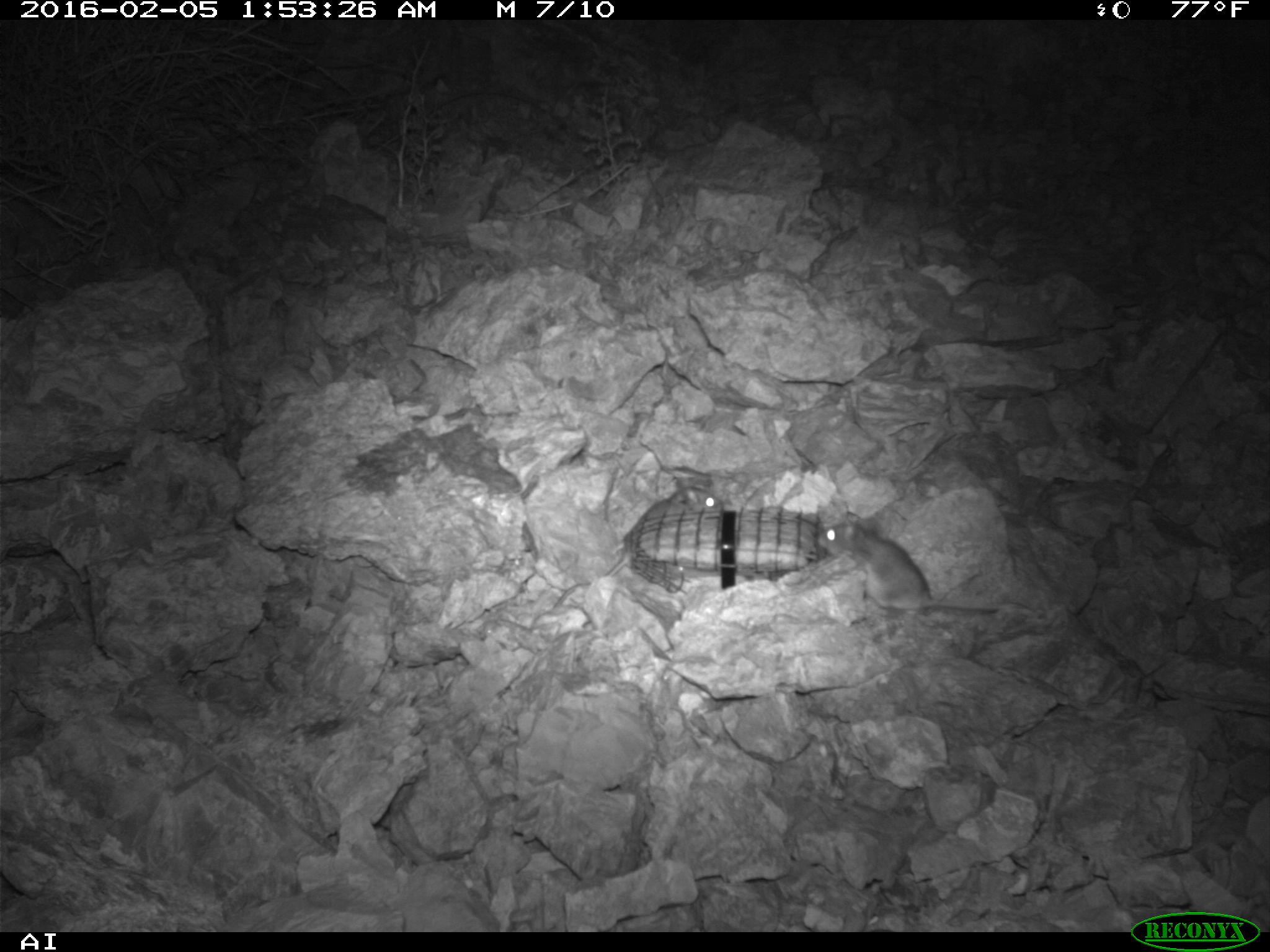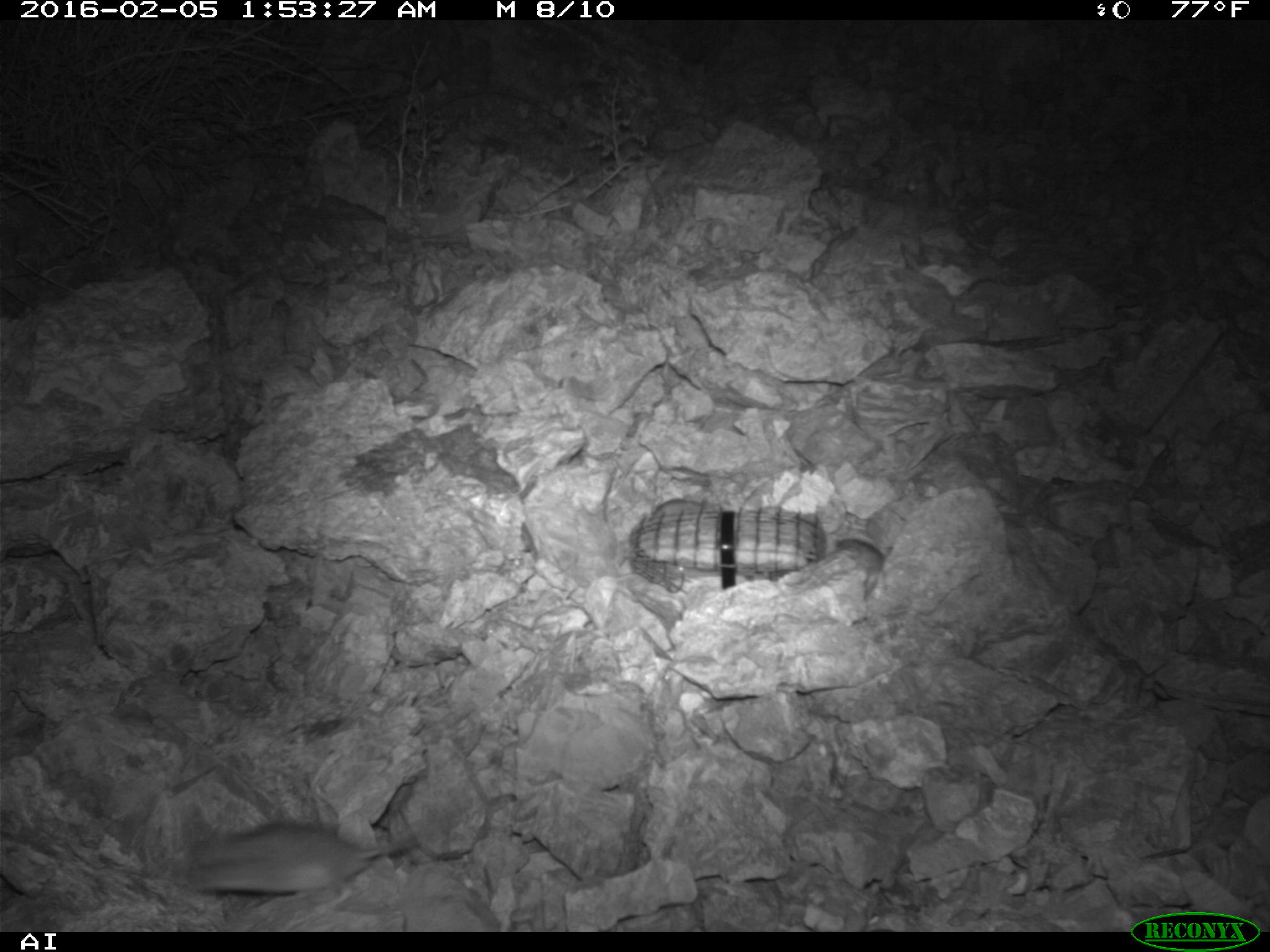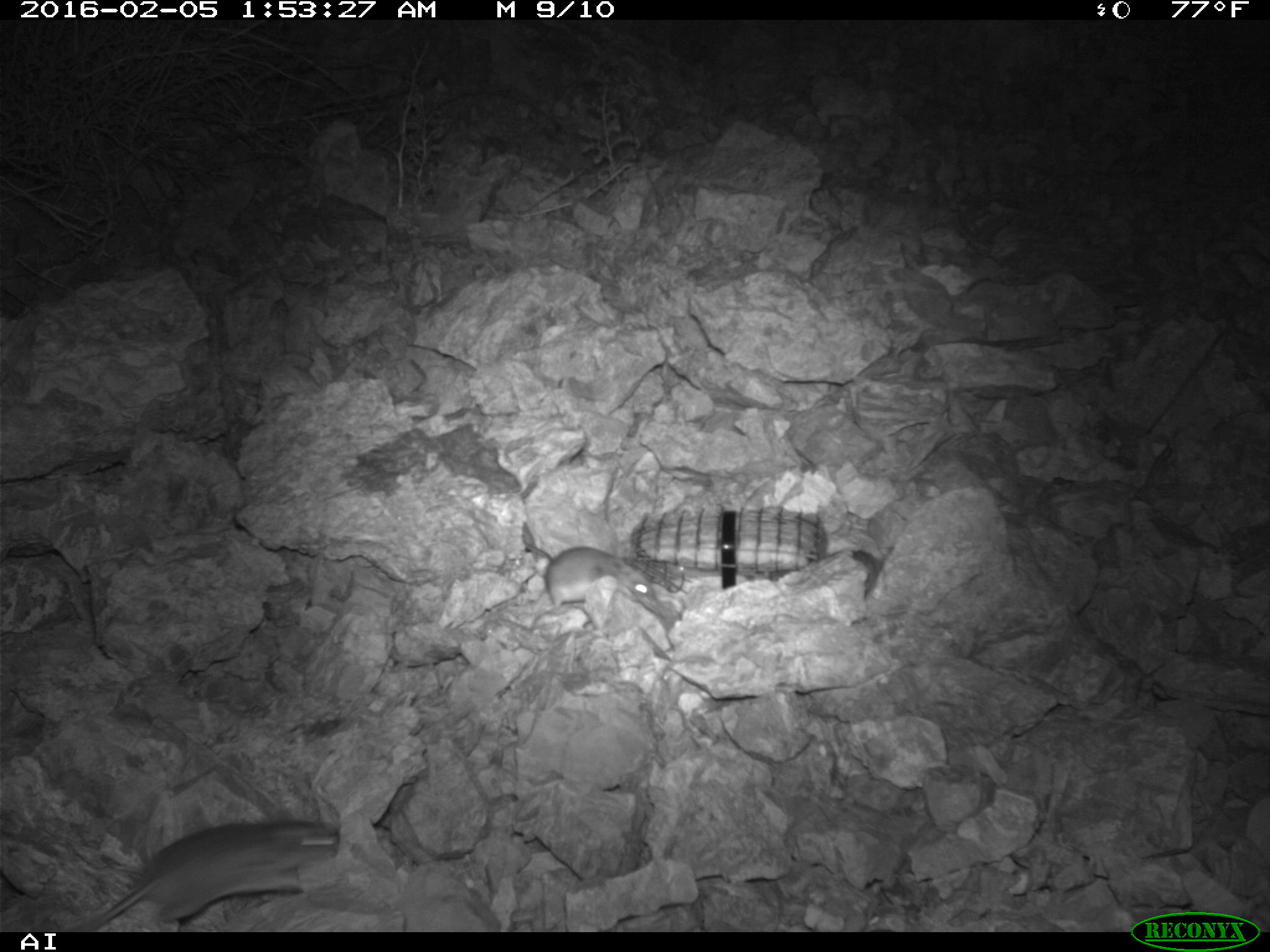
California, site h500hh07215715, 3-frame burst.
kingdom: Animalia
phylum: Chordata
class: Mammalia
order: Rodentia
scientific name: Rodentia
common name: rodent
Rodent (Rodentia).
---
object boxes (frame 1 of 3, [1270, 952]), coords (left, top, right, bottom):
rodent: (815, 519, 998, 615); (673, 485, 721, 508)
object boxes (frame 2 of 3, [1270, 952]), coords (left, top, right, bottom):
rodent: (183, 816, 417, 894); (834, 533, 885, 602)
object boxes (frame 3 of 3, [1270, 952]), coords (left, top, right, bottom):
rodent: (64, 818, 340, 932); (518, 528, 655, 617)